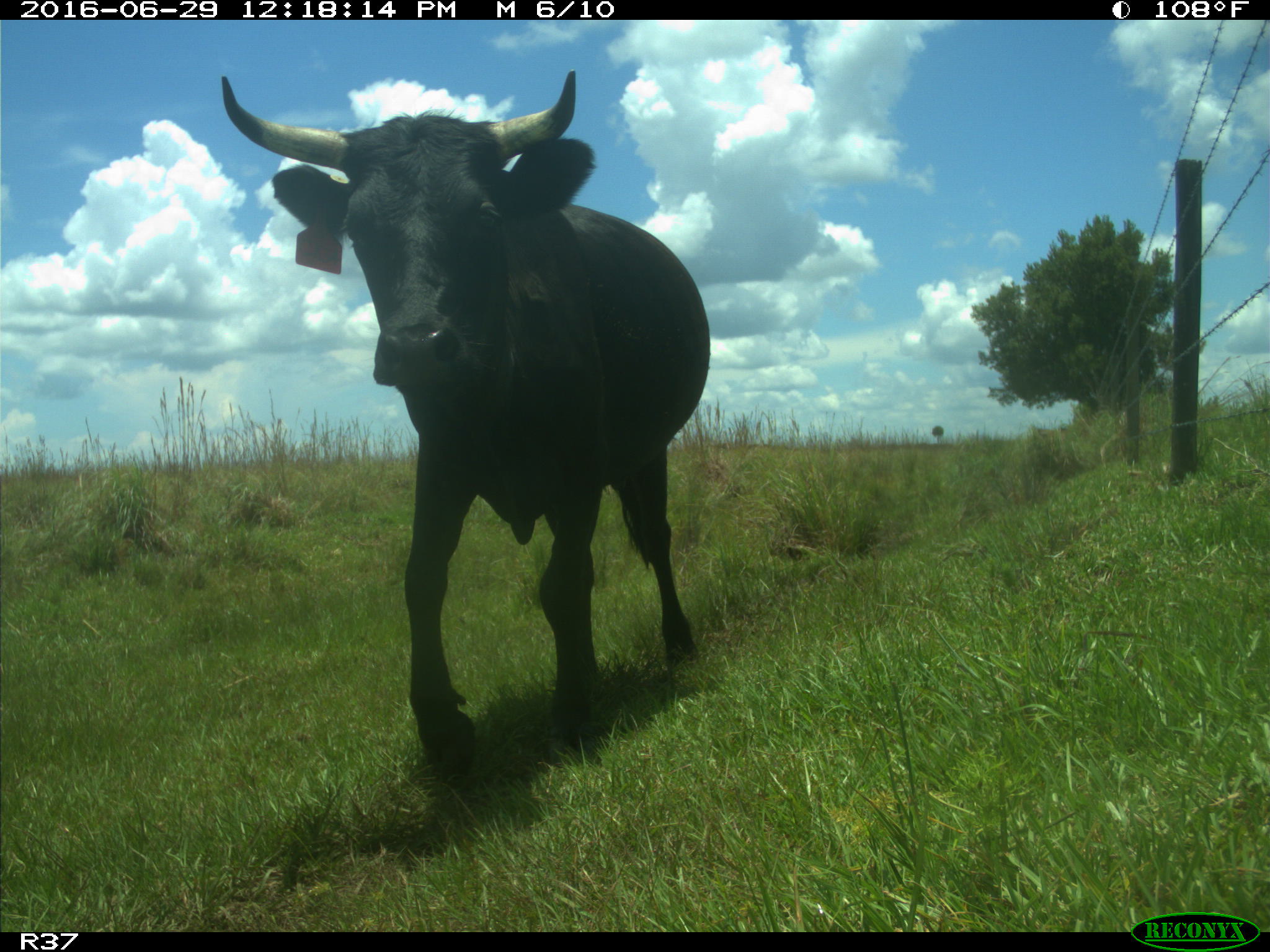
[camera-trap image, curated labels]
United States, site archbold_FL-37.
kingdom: Animalia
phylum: Chordata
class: Mammalia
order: Artiodactyla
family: Bovidae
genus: Bos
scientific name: Bos taurus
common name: domestic cow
Bos taurus (domestic cow).